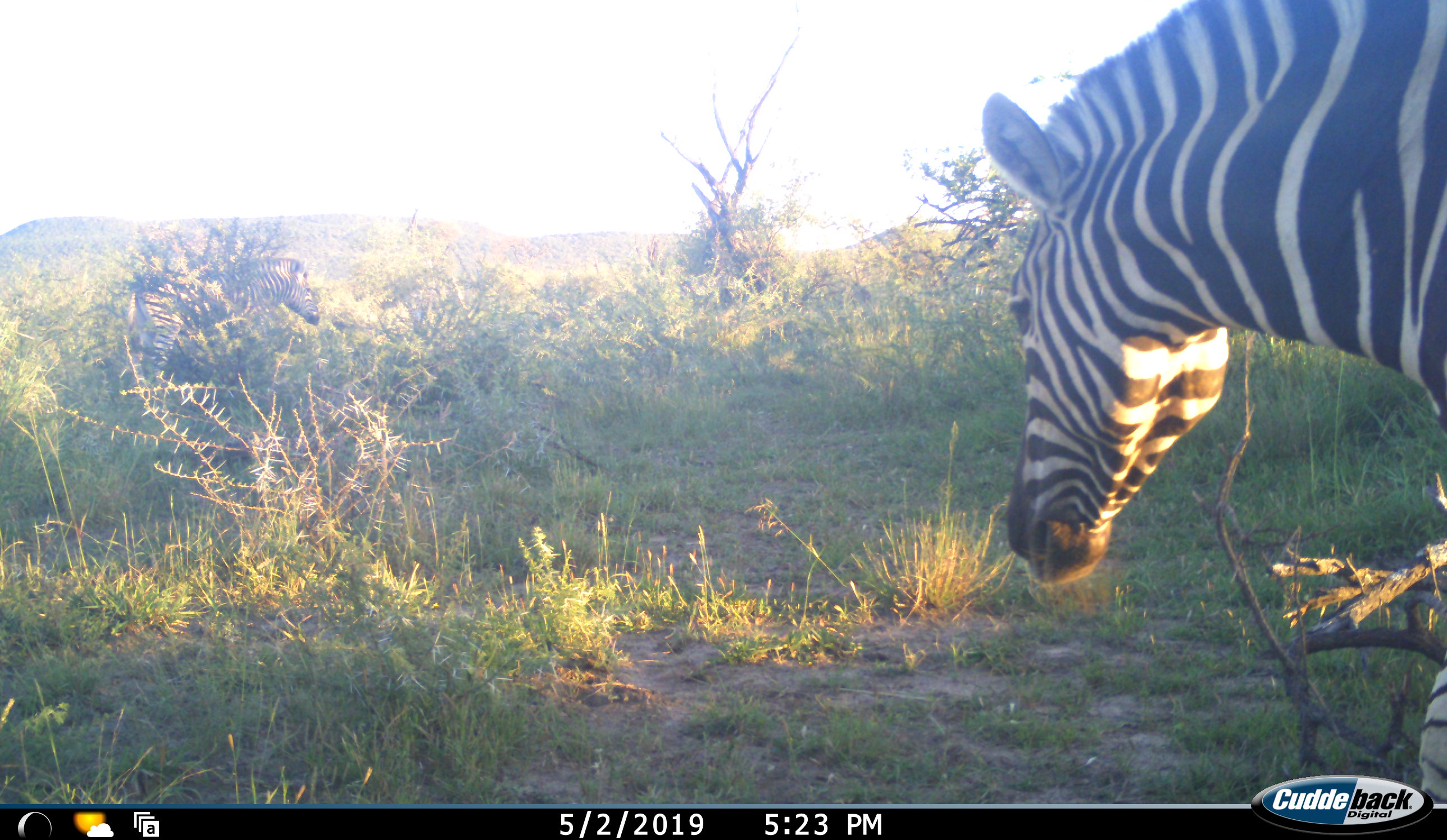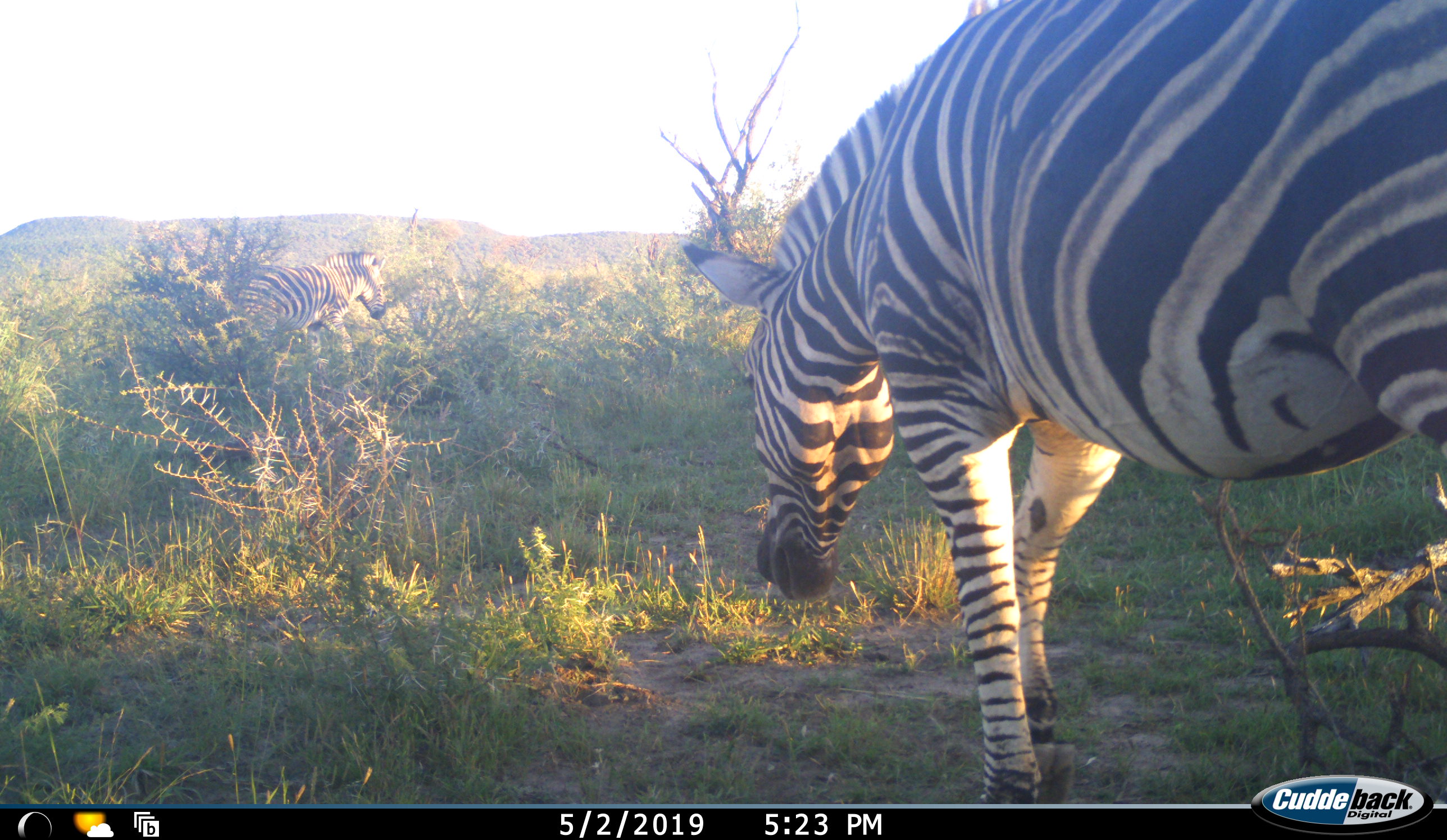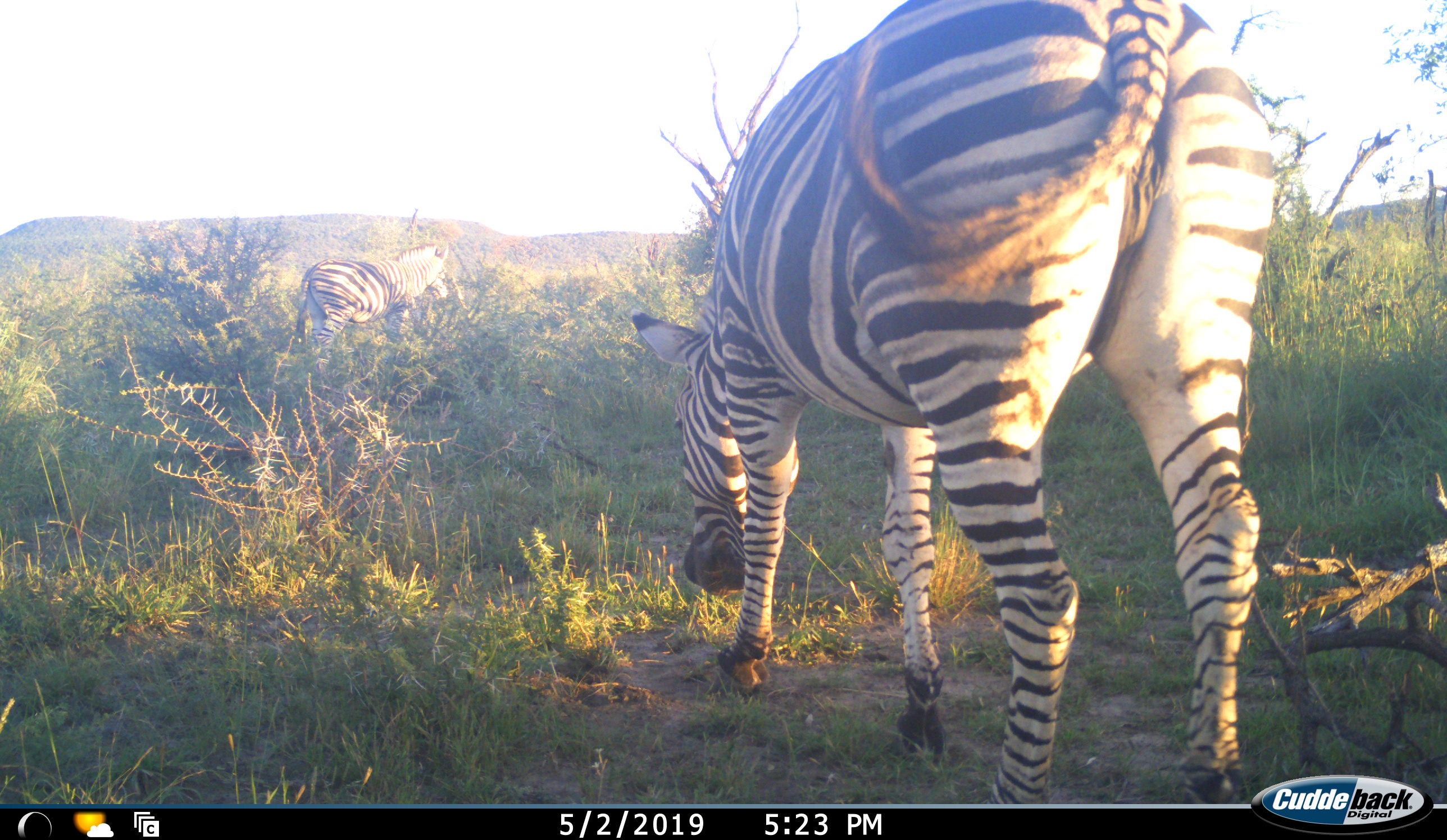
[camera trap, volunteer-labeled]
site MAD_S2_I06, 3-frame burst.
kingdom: Animalia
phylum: Chordata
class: Mammalia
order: Perissodactyla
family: Equidae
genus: Equus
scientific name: Equus quagga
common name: plains zebra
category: zebraplains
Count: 2.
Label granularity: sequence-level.